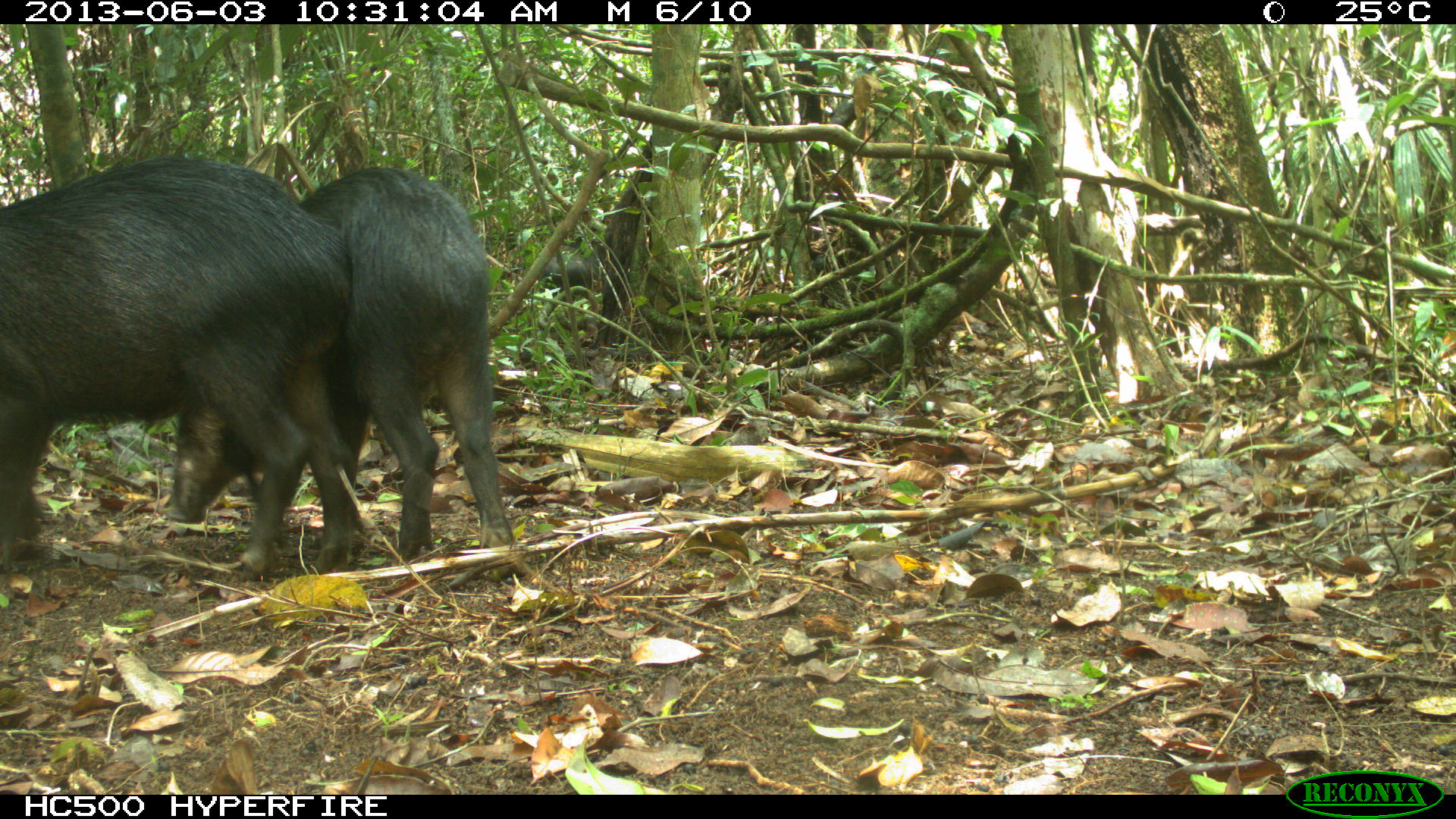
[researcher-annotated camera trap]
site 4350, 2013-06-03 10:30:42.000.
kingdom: Animalia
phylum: Chordata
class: Mammalia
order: Artiodactyla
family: Tayassuidae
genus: Tayassu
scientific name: Tayassu pecari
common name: white-lipped peccary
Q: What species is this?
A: Tayassu pecari (white-lipped peccary).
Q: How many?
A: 6.